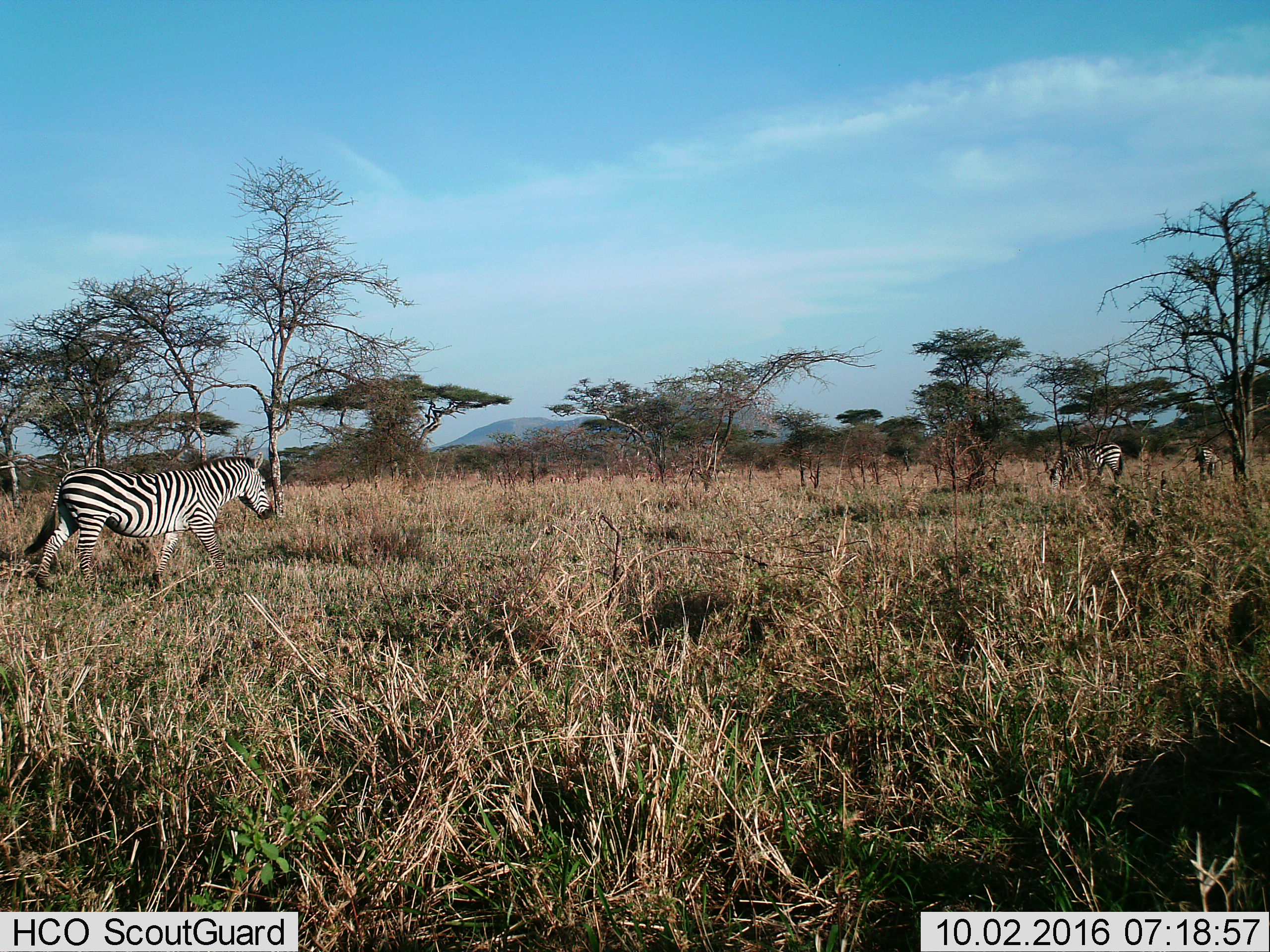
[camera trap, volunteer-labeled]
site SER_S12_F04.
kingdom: Animalia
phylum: Chordata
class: Mammalia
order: Perissodactyla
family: Equidae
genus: Equus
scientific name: Equus quagga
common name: plains zebra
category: zebraplains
Zebraplains (plains zebra) (Equus quagga), count 3. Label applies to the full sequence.